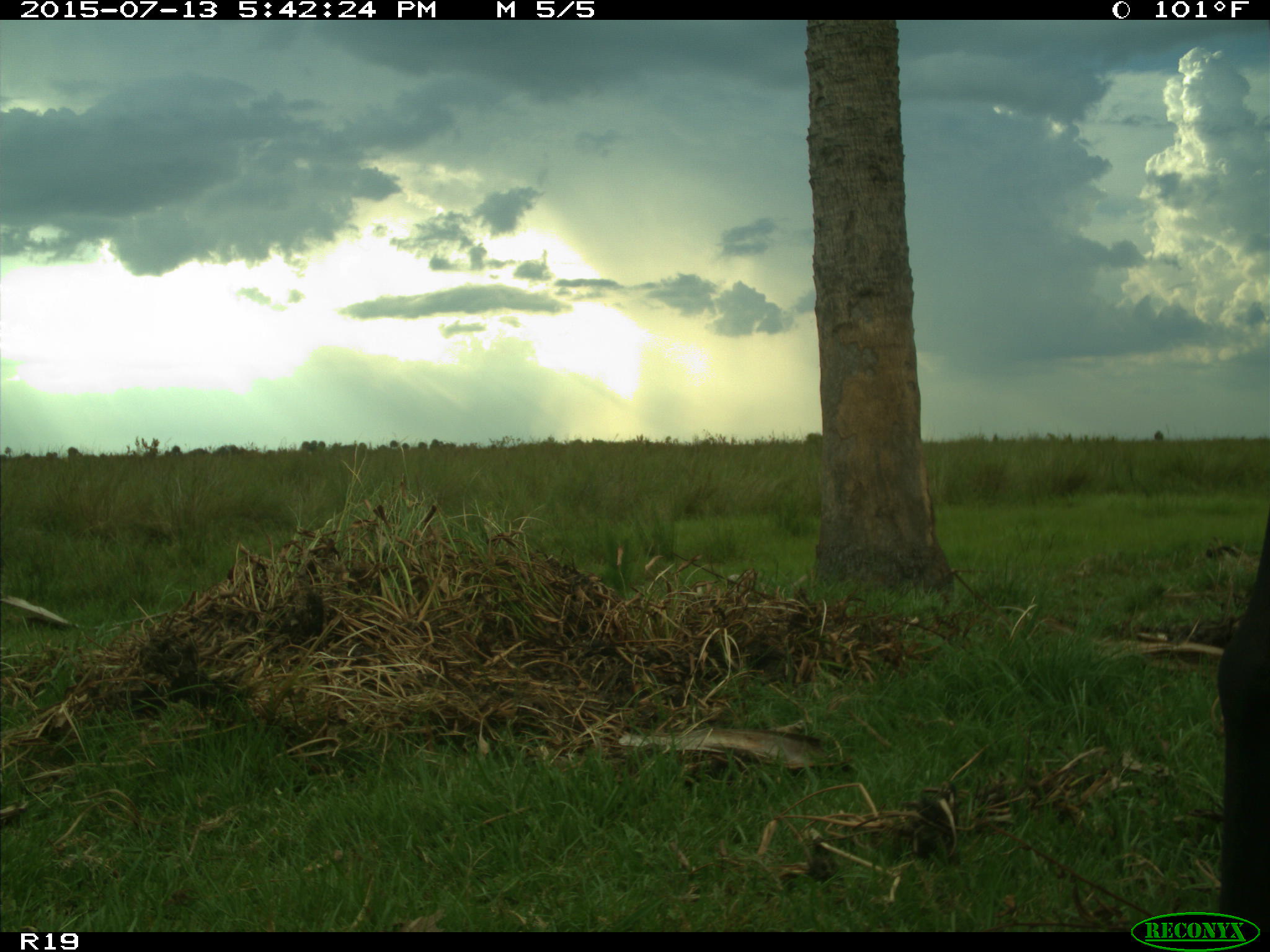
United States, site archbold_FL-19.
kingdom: Animalia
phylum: Chordata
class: Mammalia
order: Artiodactyla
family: Bovidae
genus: Bos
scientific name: Bos taurus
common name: domestic cow